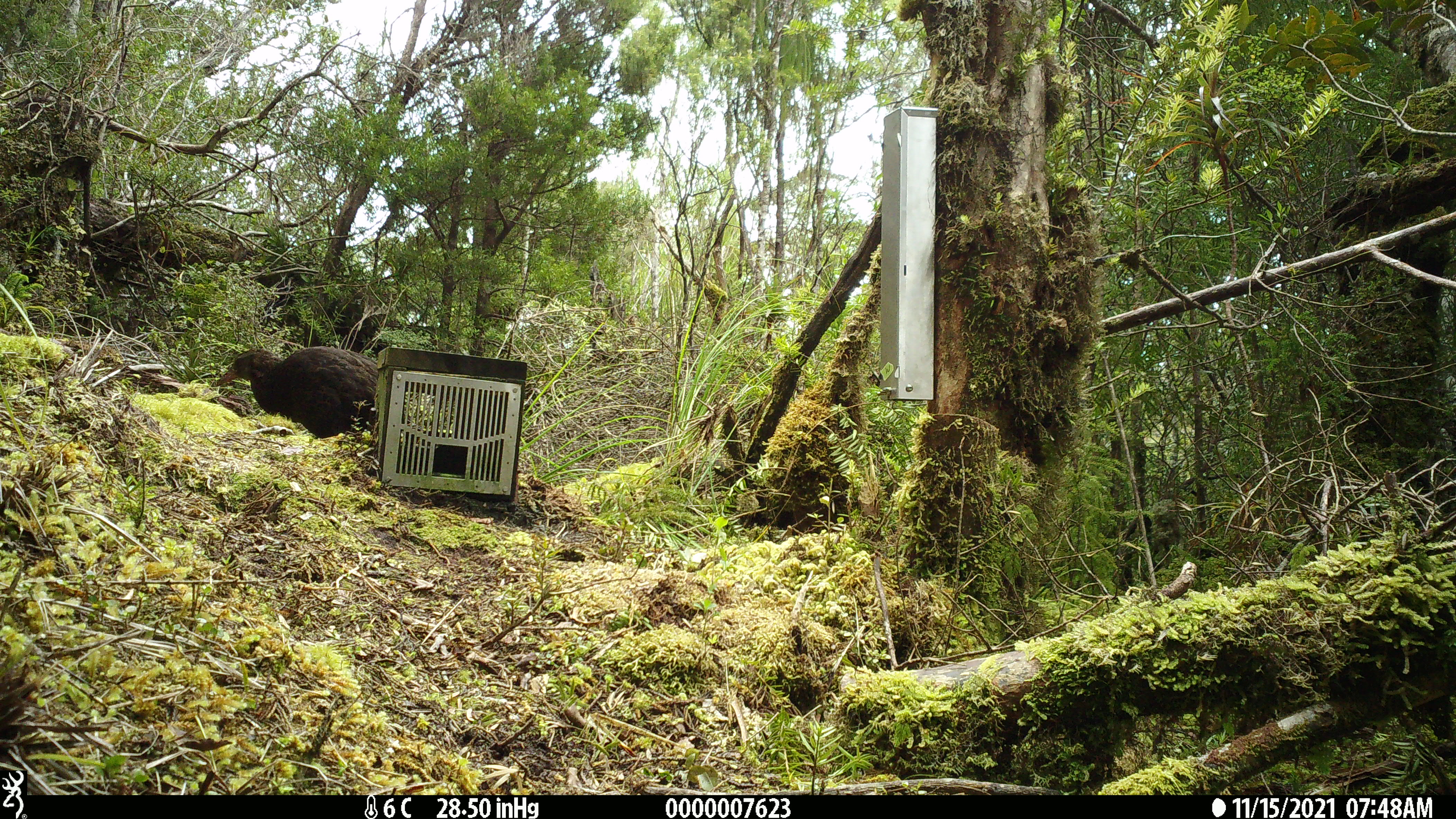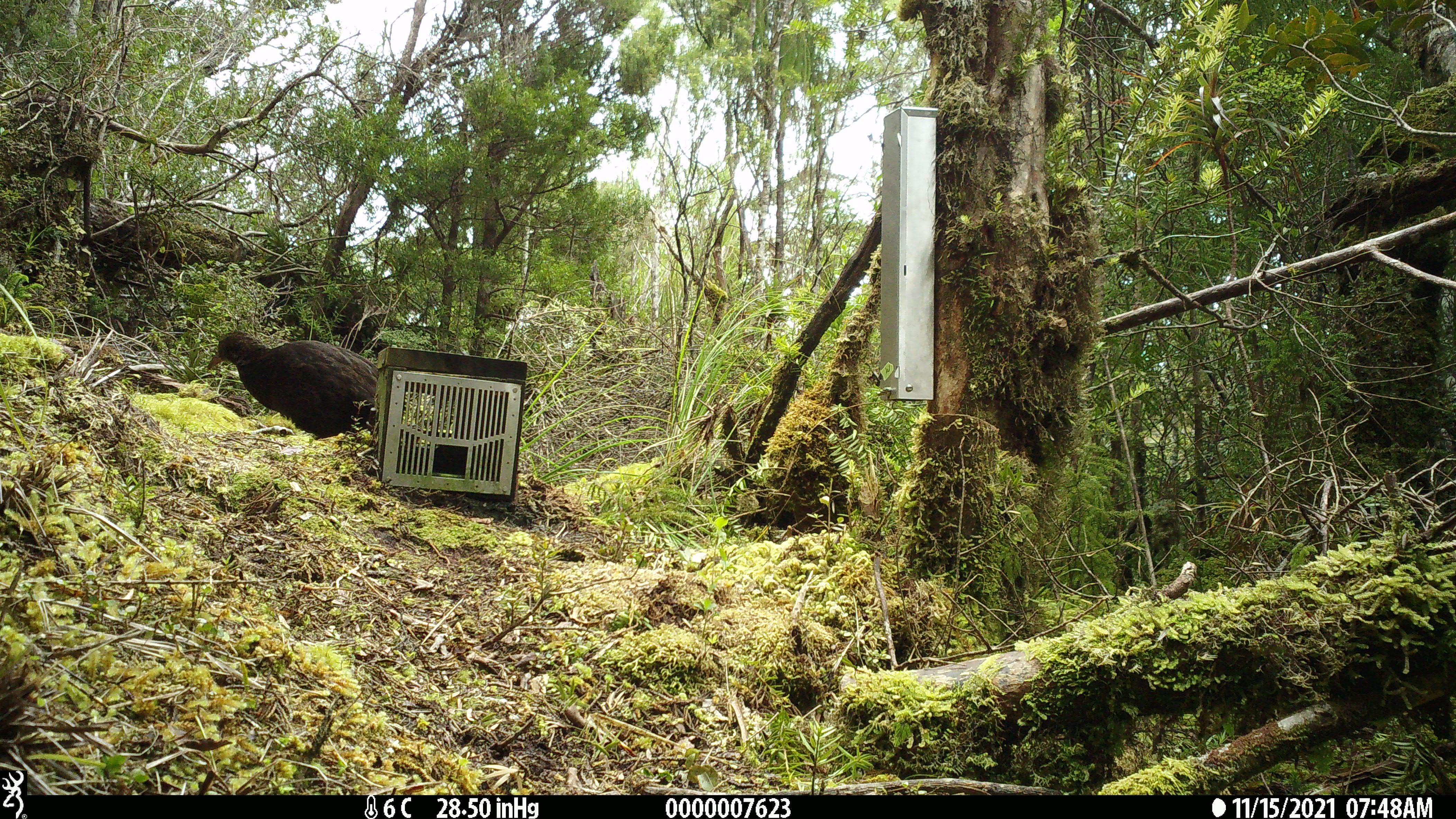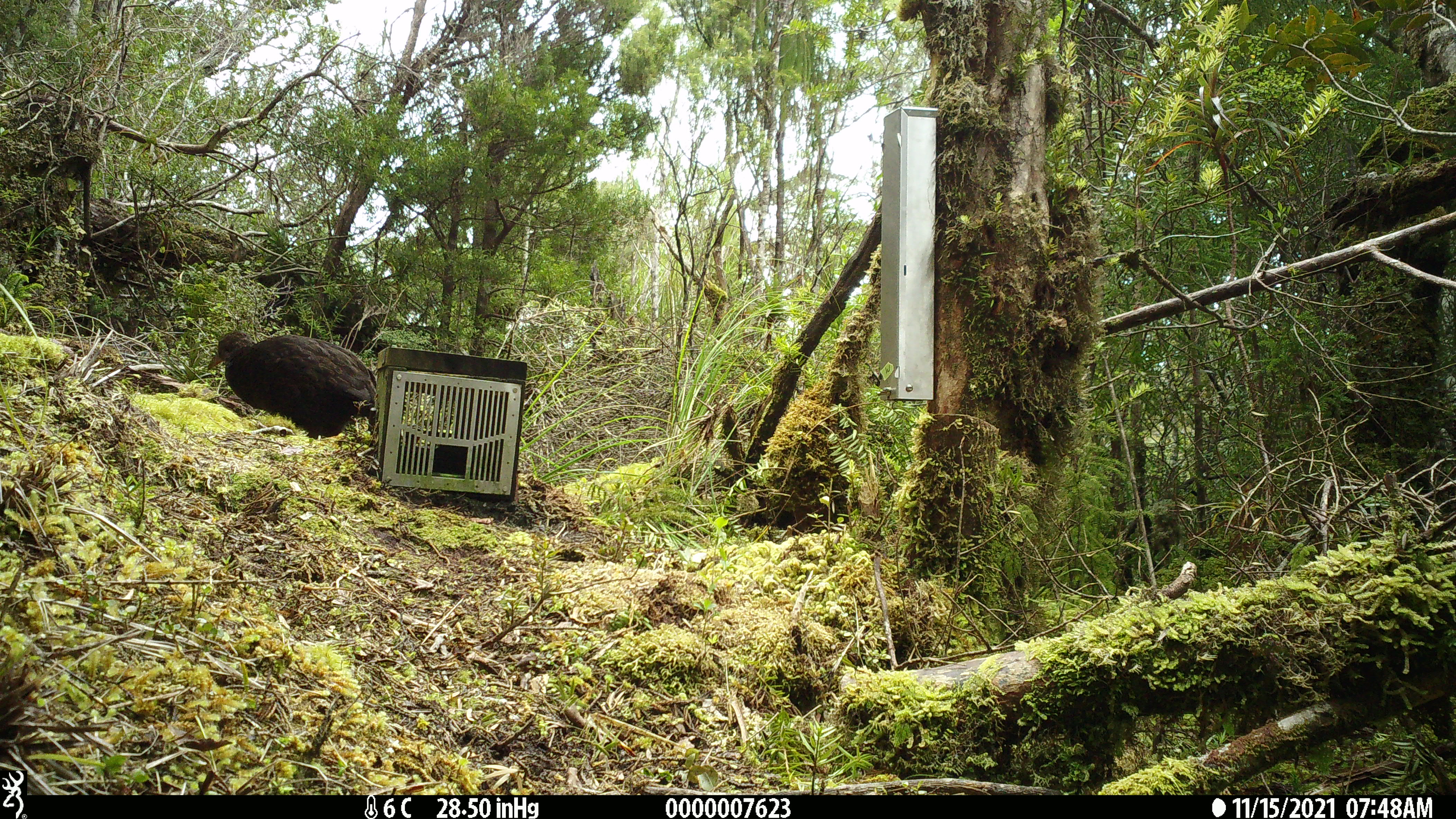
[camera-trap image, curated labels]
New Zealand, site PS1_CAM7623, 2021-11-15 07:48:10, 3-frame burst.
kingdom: Animalia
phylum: Chordata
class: Aves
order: Gruiformes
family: Rallidae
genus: Gallirallus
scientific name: Gallirallus australis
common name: weka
Weka (Gallirallus australis).